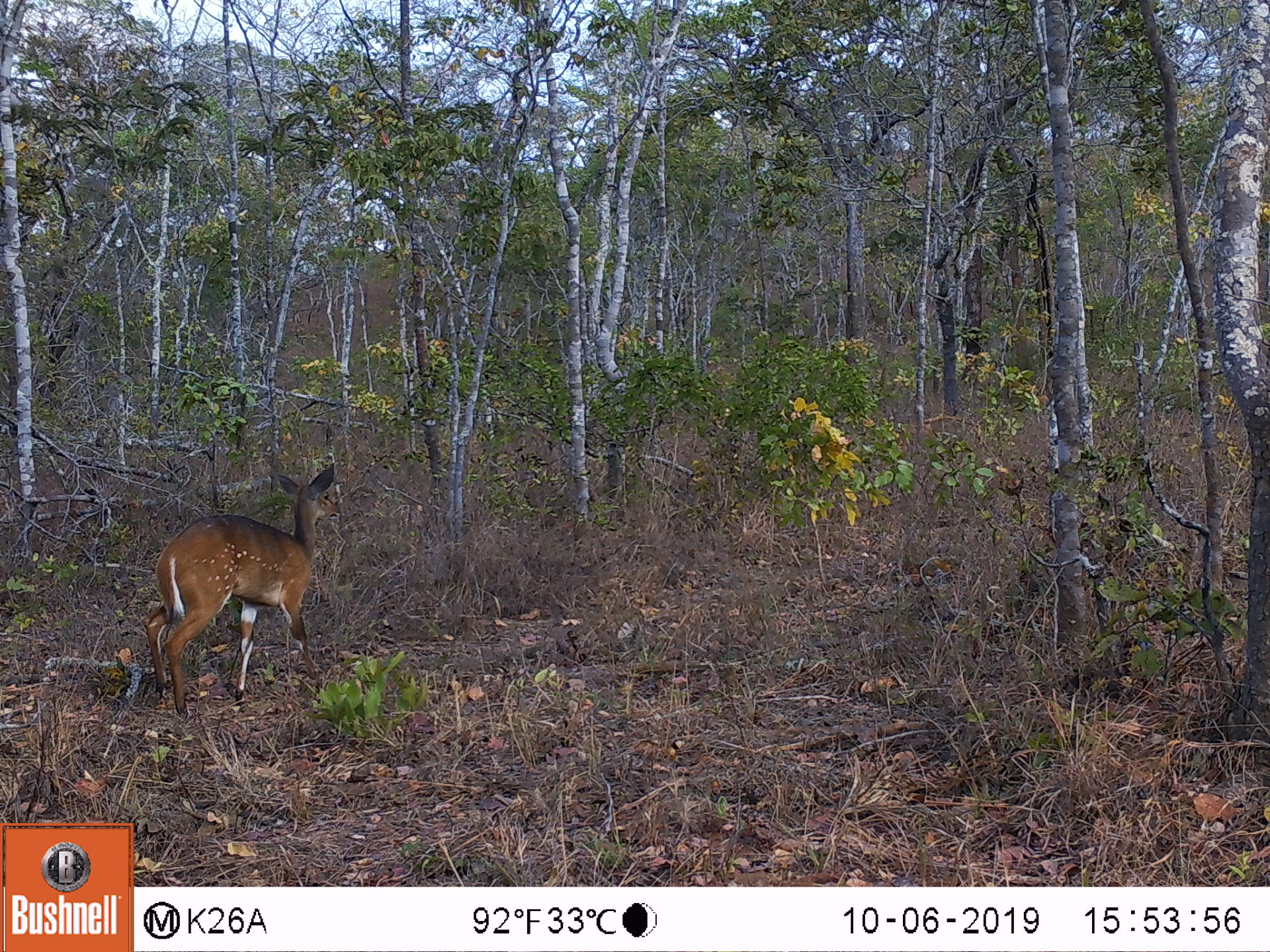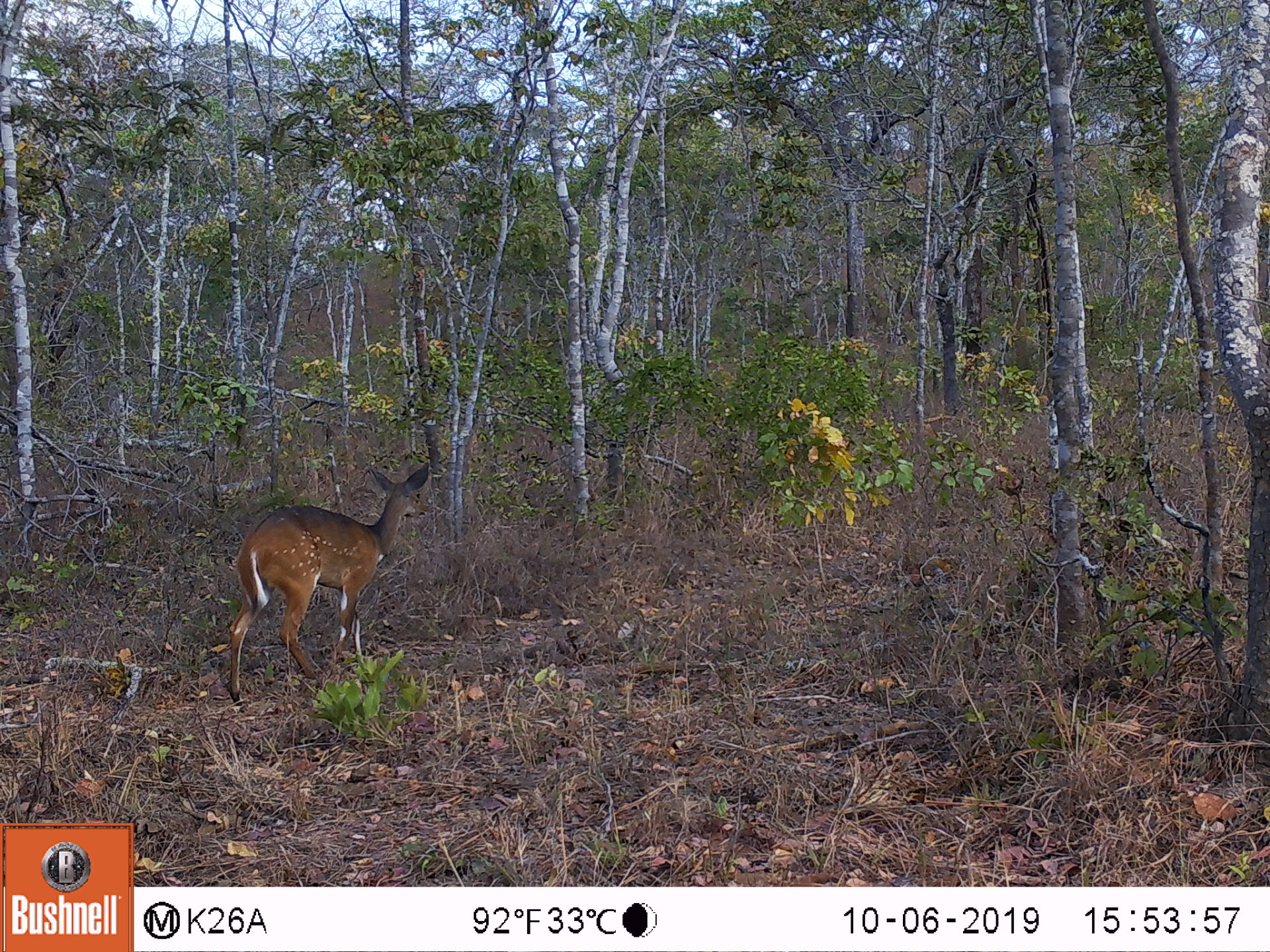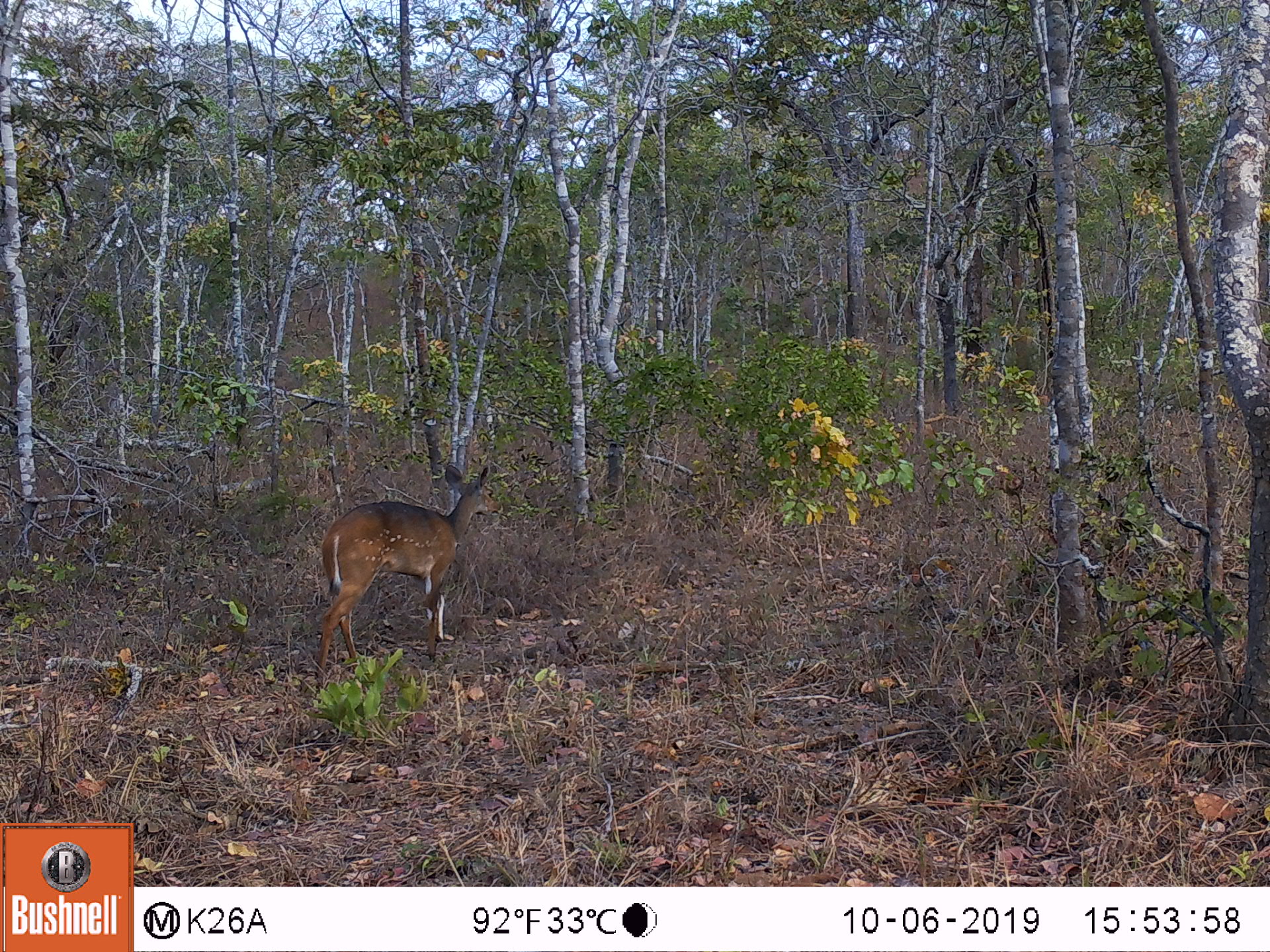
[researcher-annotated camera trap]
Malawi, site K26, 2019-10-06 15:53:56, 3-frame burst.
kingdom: Animalia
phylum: Chordata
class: Mammalia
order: Artiodactyla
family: Bovidae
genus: Tragelaphus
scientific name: Tragelaphus sylvaticus sylvaticus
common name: cape bushbuck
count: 1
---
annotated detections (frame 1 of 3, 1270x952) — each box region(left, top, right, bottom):
cape bushbuck: region(137, 458, 340, 720)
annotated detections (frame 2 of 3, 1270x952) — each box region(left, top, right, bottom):
cape bushbuck: region(224, 454, 435, 706)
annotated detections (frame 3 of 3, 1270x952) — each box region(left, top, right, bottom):
cape bushbuck: region(311, 458, 497, 686)